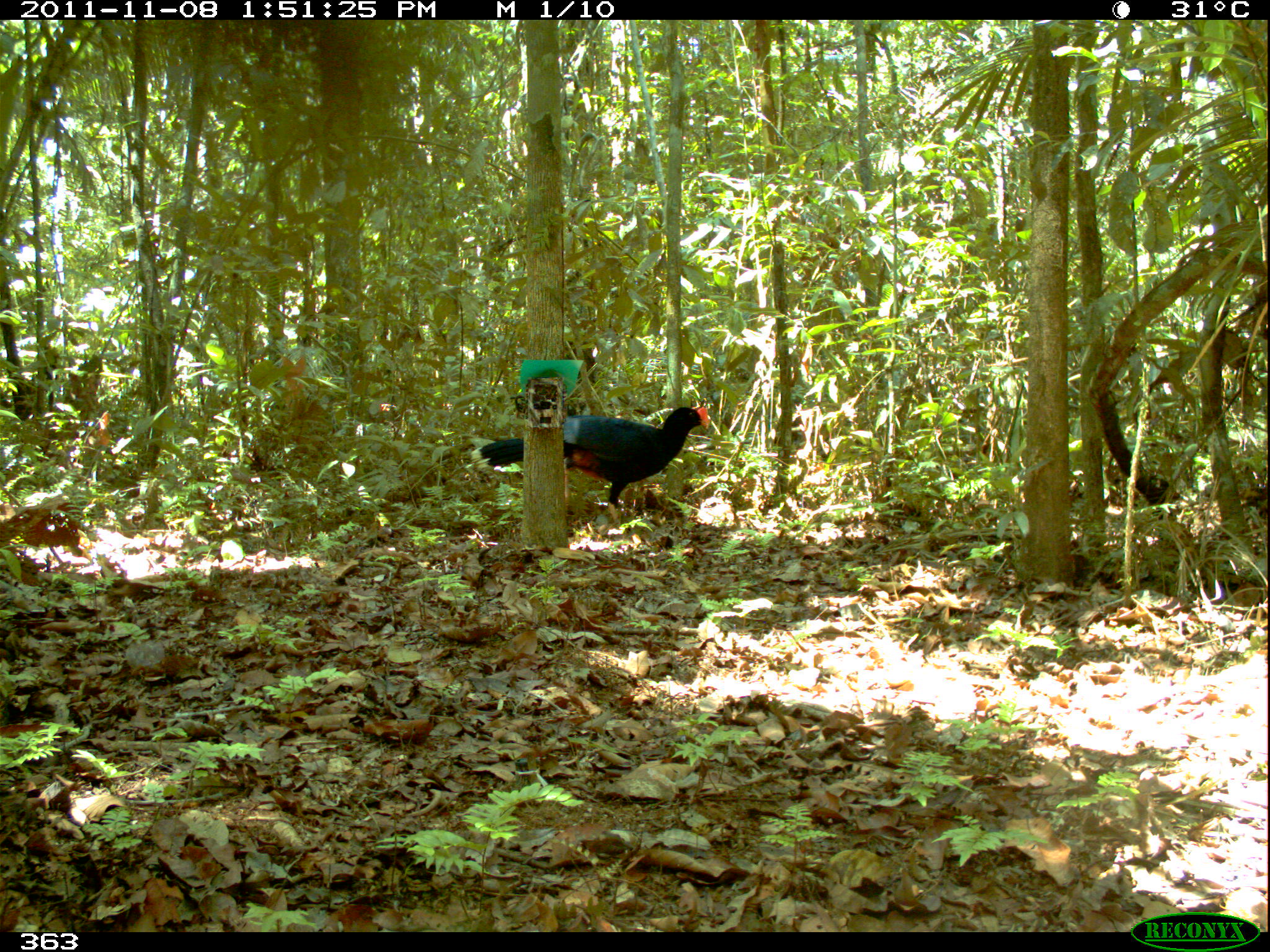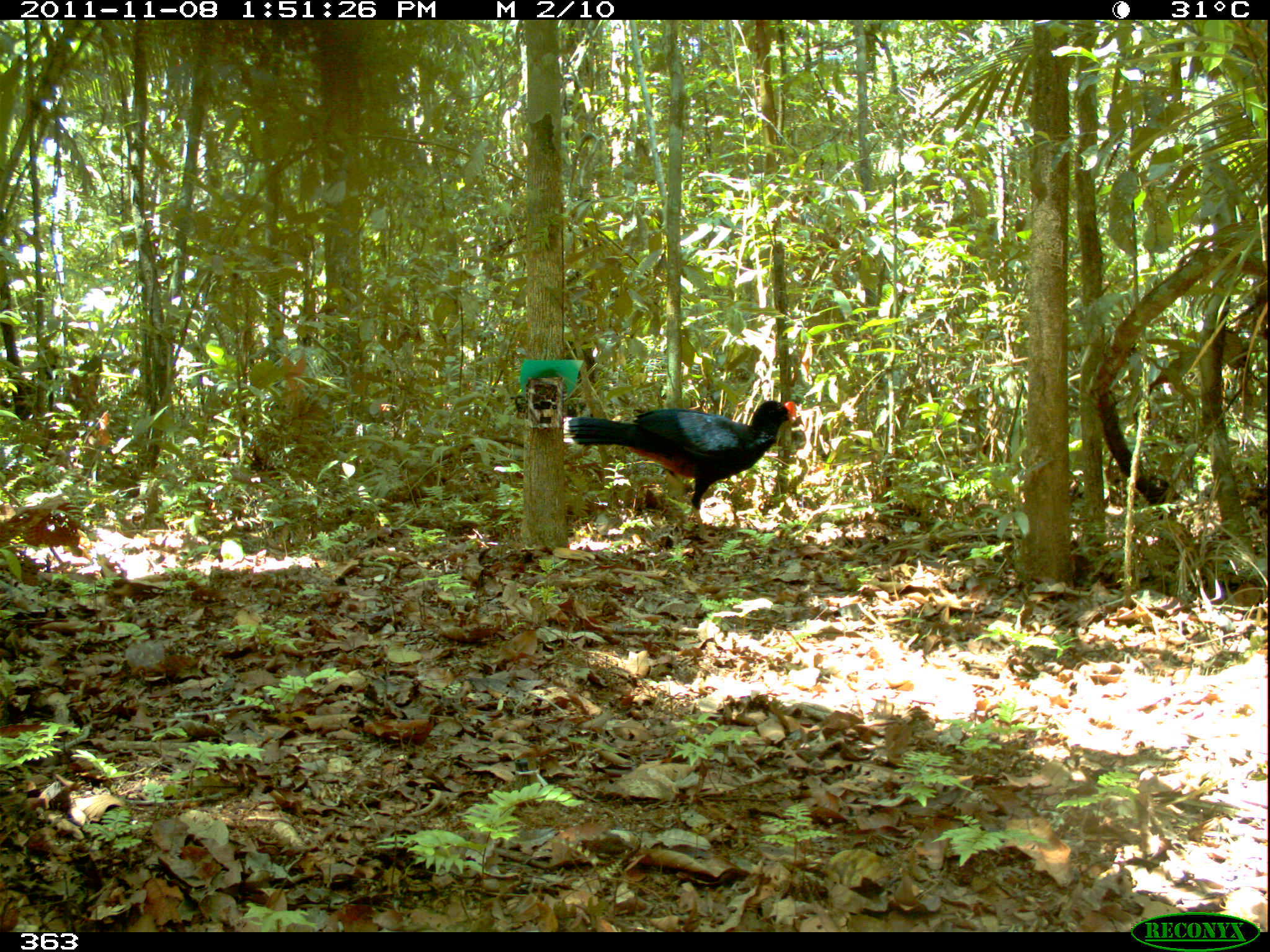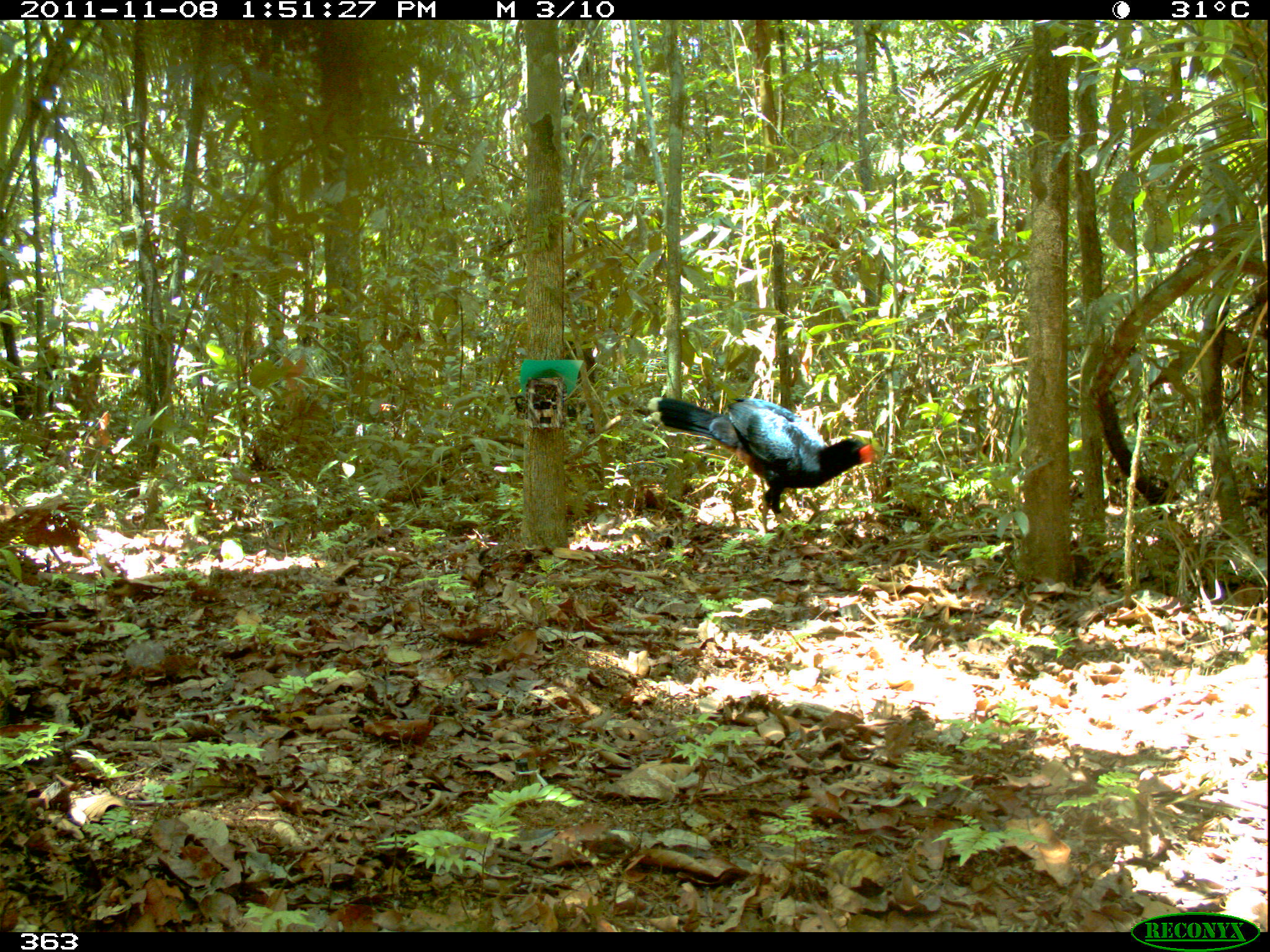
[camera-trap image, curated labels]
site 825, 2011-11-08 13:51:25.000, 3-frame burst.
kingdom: Animalia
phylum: Chordata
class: Aves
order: Galliformes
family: Cracidae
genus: Mitu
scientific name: Mitu tuberosum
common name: razor-billed curassow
Mitu tuberosum (razor-billed curassow).